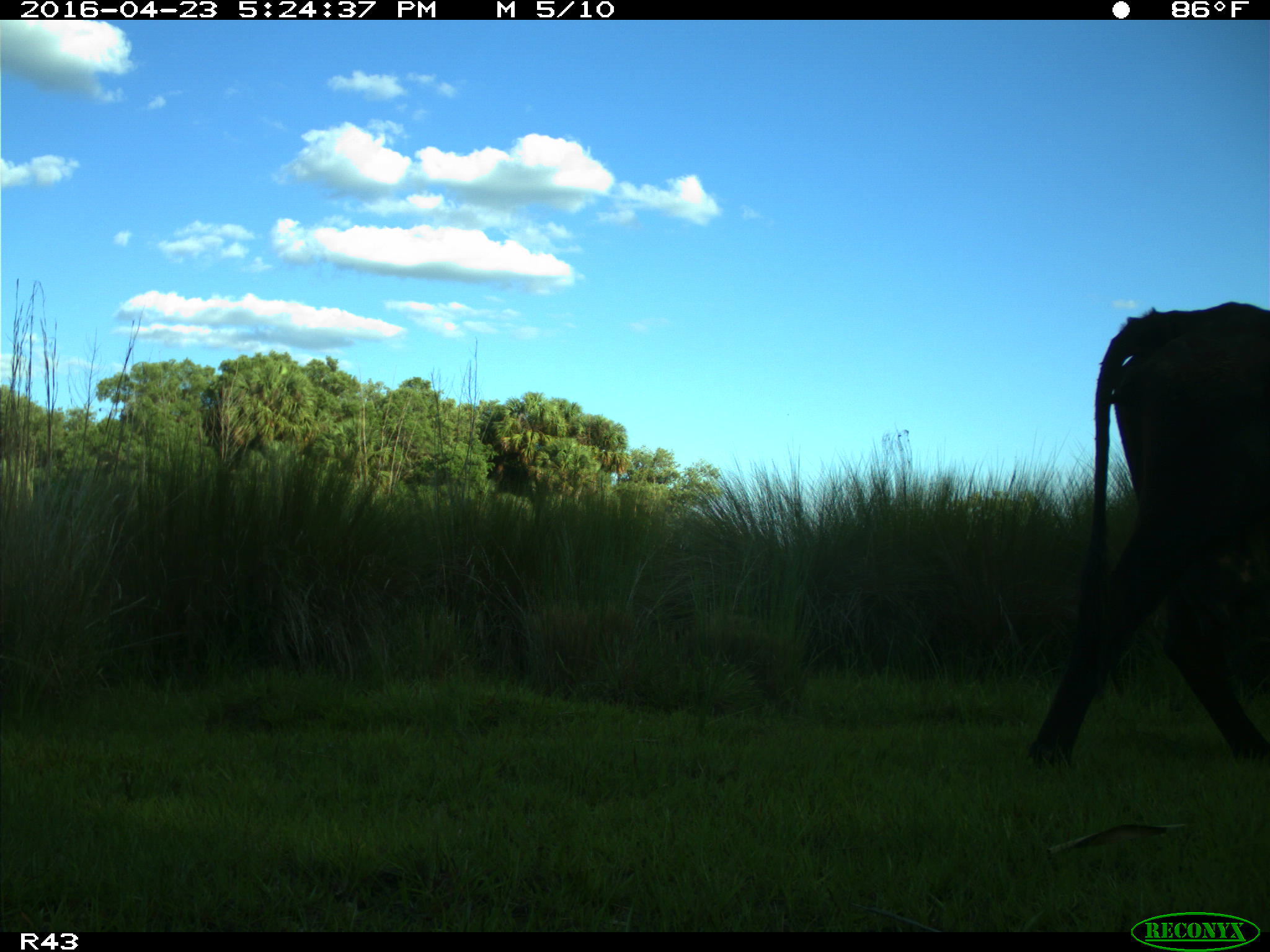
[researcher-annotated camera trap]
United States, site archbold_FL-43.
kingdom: Animalia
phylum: Chordata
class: Mammalia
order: Artiodactyla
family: Bovidae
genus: Bos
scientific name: Bos taurus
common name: domestic cow